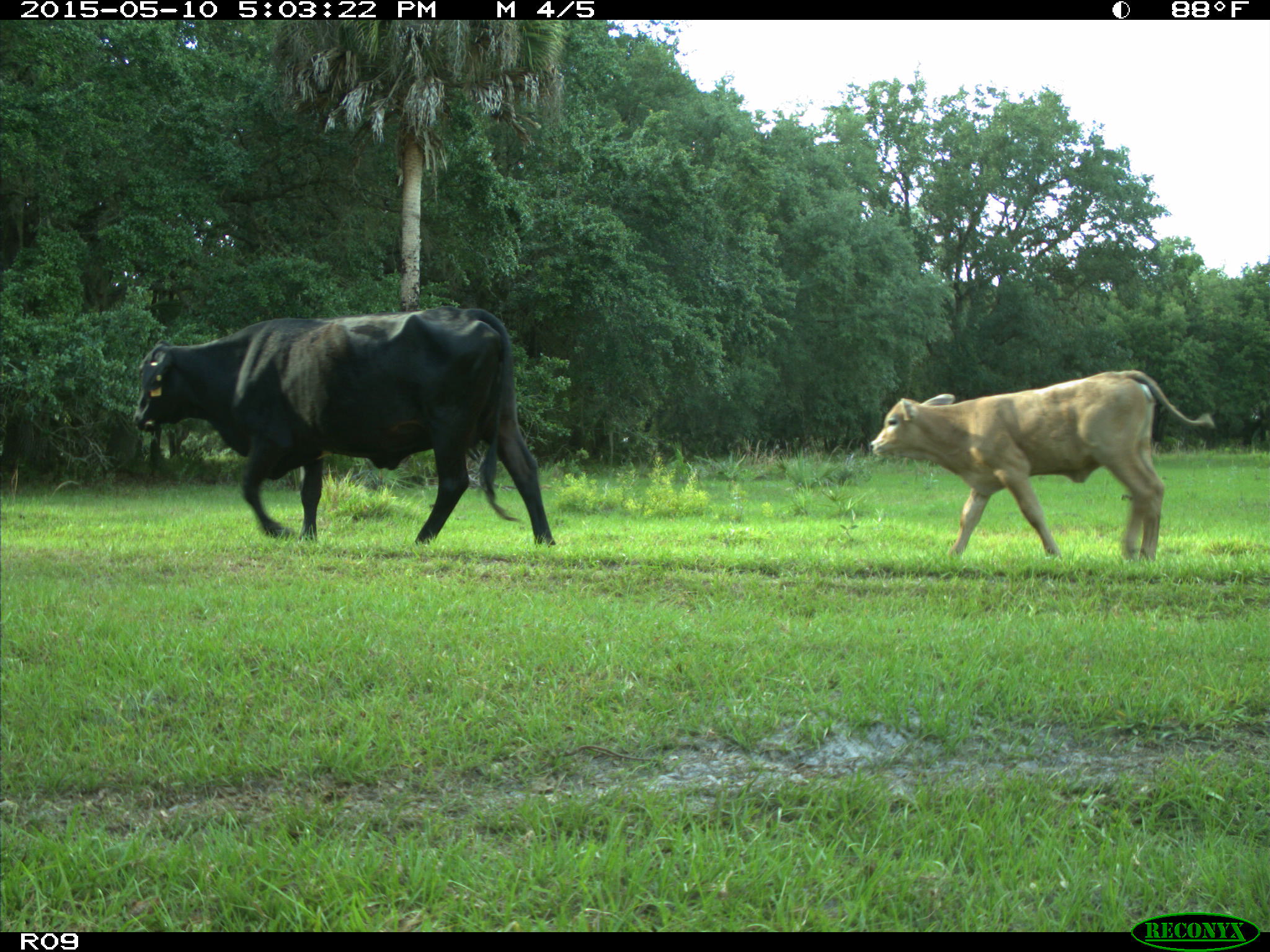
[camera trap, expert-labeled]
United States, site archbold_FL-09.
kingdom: Animalia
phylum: Chordata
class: Mammalia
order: Artiodactyla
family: Bovidae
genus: Bos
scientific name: Bos taurus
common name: domestic cow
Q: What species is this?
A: Bos taurus (domestic cow).